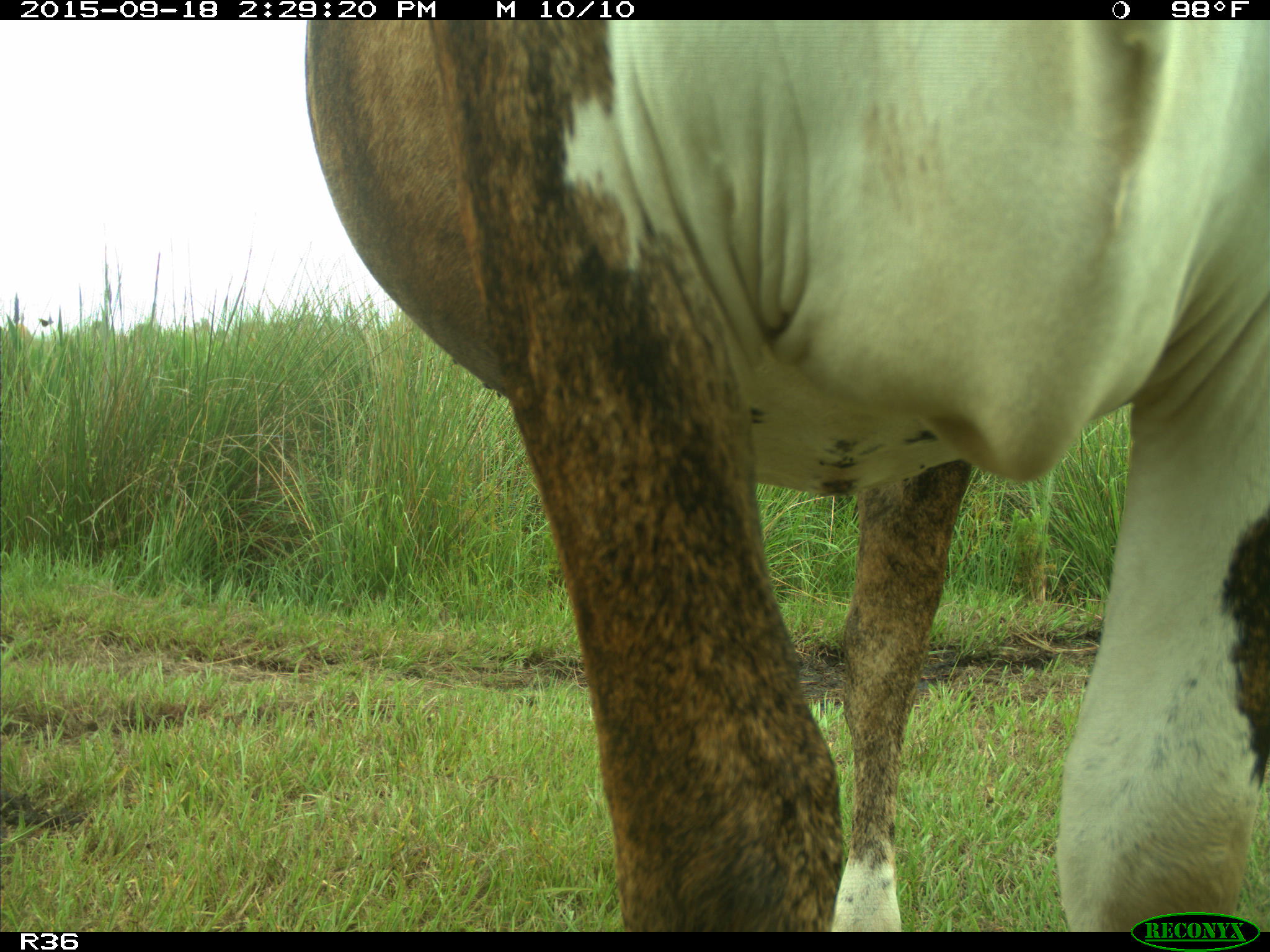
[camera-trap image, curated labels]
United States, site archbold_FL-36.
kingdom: Animalia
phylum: Chordata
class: Mammalia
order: Artiodactyla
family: Bovidae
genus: Bos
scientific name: Bos taurus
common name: domestic cow